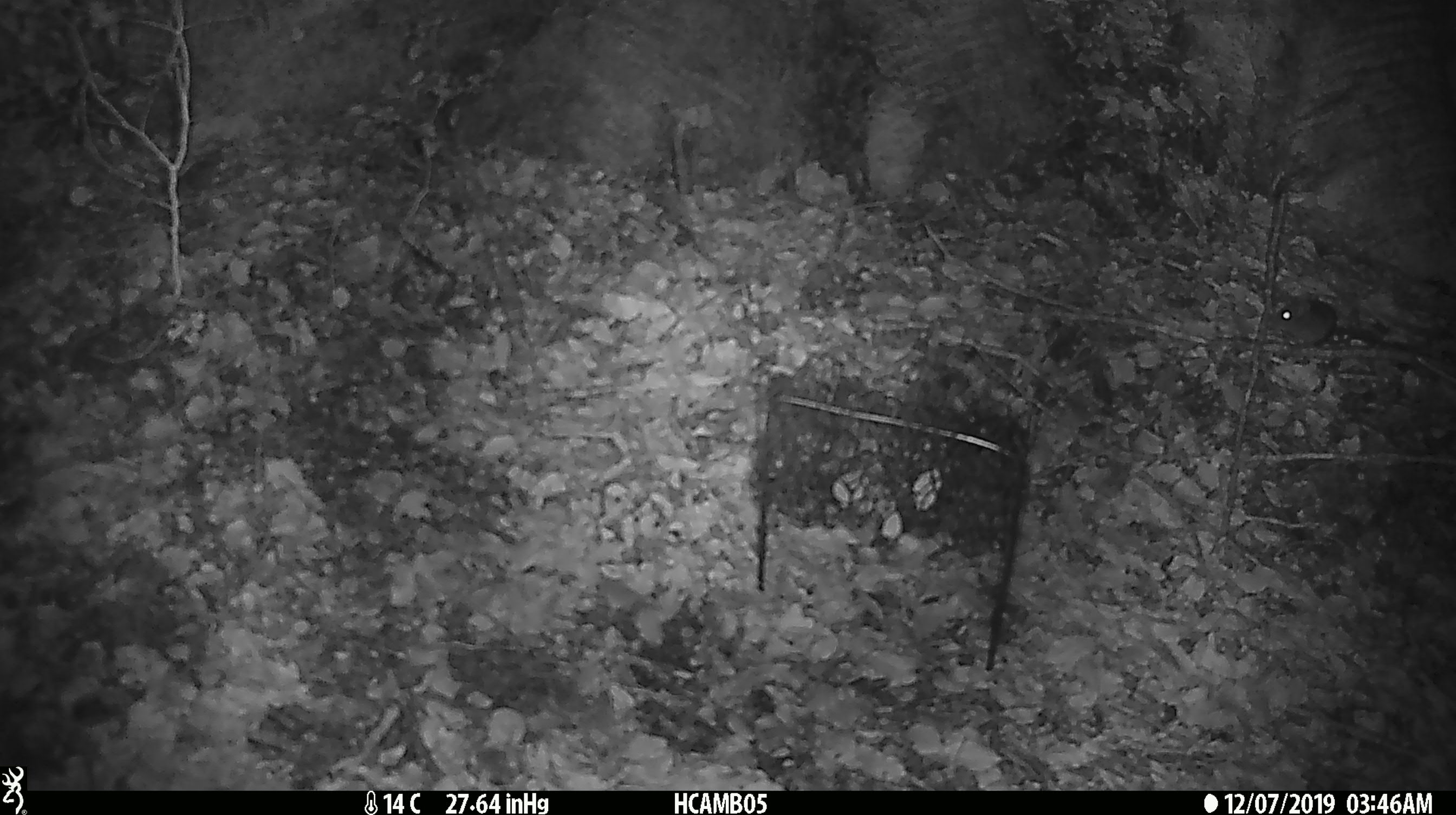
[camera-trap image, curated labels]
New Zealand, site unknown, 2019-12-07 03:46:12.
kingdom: Animalia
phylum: Chordata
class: Mammalia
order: Rodentia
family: Muridae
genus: Mus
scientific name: Mus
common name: mouse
Mouse (Mus).